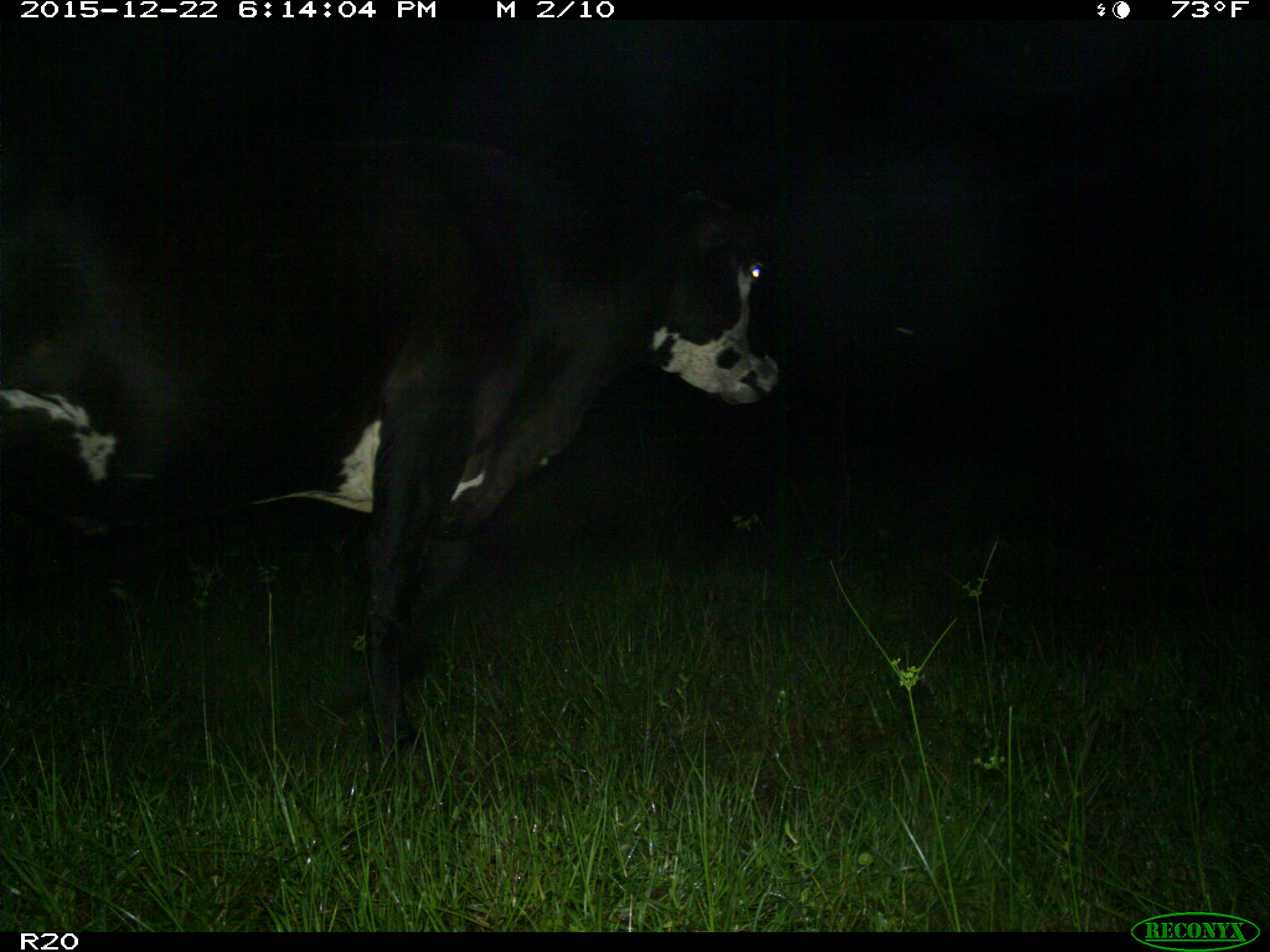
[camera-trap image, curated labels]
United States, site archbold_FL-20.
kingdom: Animalia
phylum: Chordata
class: Mammalia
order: Artiodactyla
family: Bovidae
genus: Bos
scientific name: Bos taurus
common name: domestic cow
Bos taurus (domestic cow).